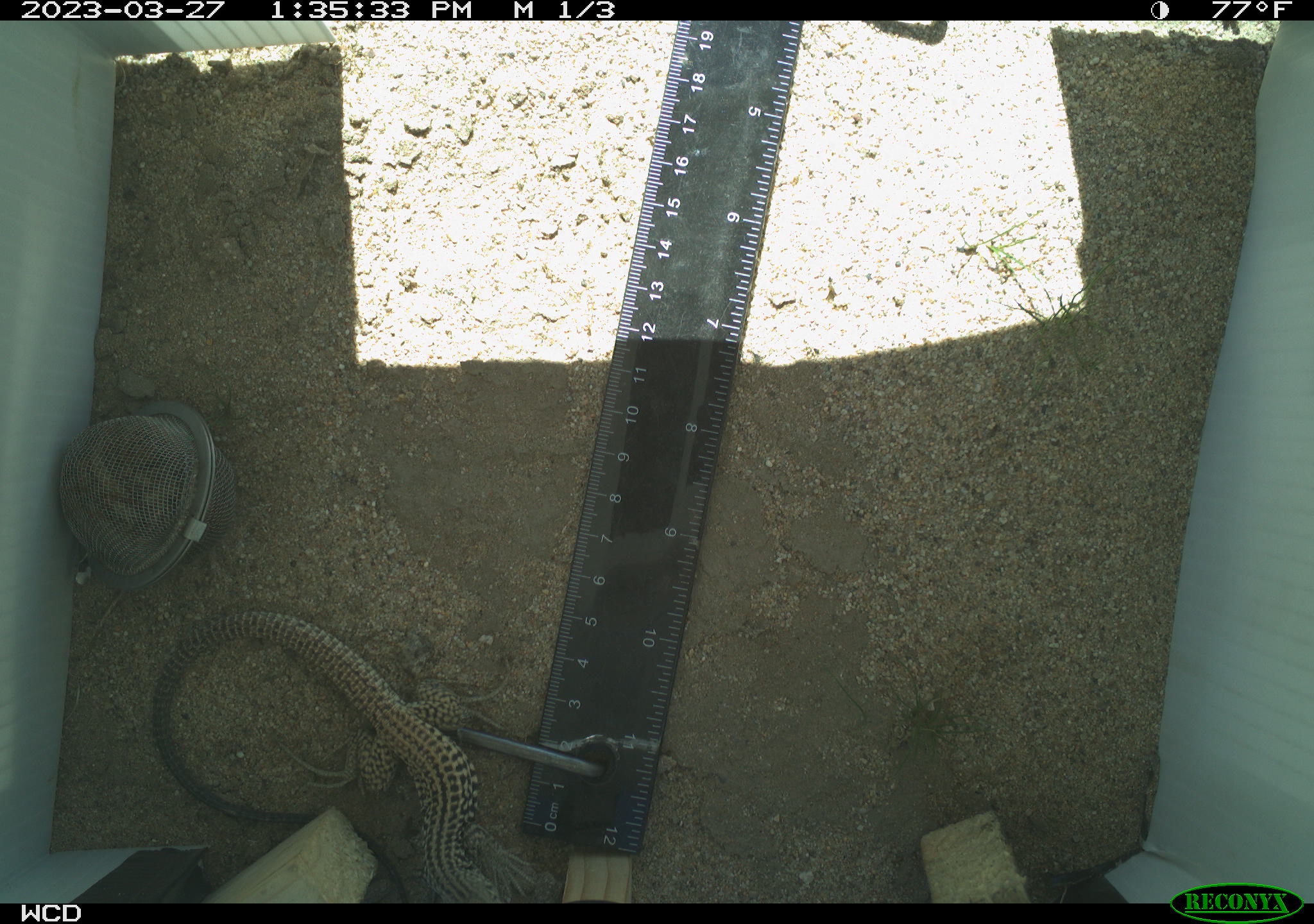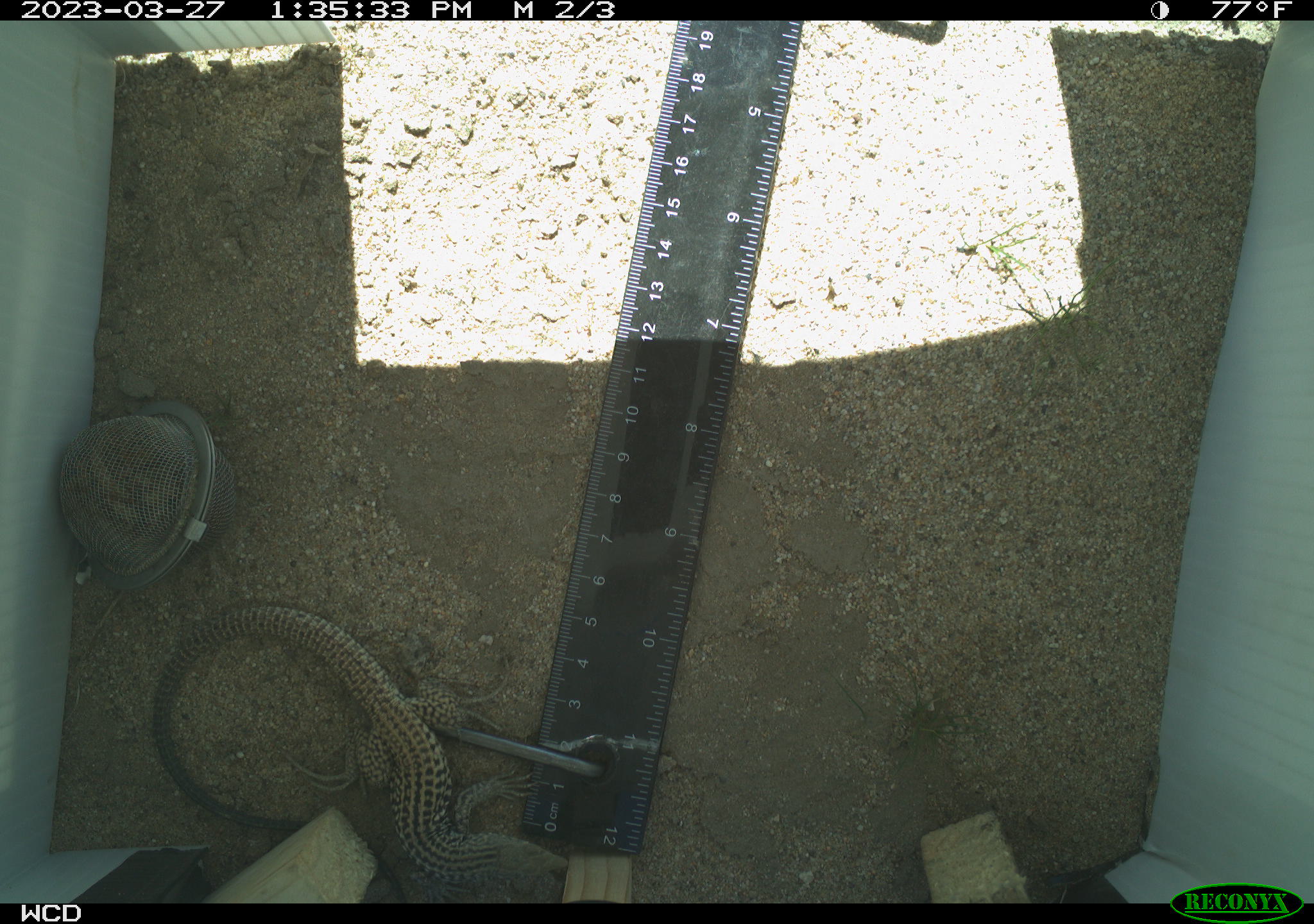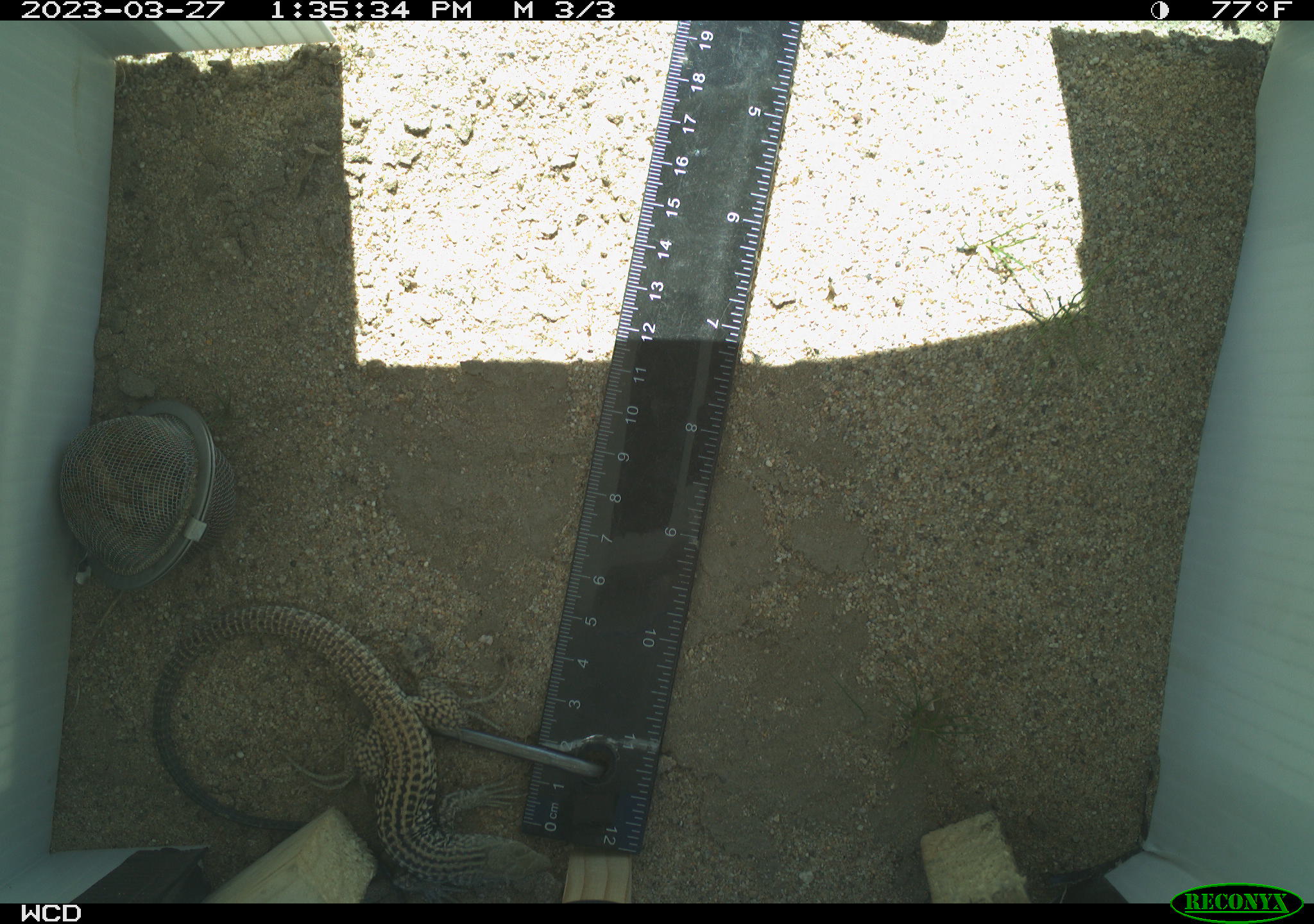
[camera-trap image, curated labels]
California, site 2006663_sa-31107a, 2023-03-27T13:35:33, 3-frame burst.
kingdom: Animalia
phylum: Chordata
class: Reptilia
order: Squamata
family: Teiidae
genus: Aspidoscelis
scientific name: Aspidoscelis tigris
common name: western whiptail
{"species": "western whiptail (Aspidoscelis tigris)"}